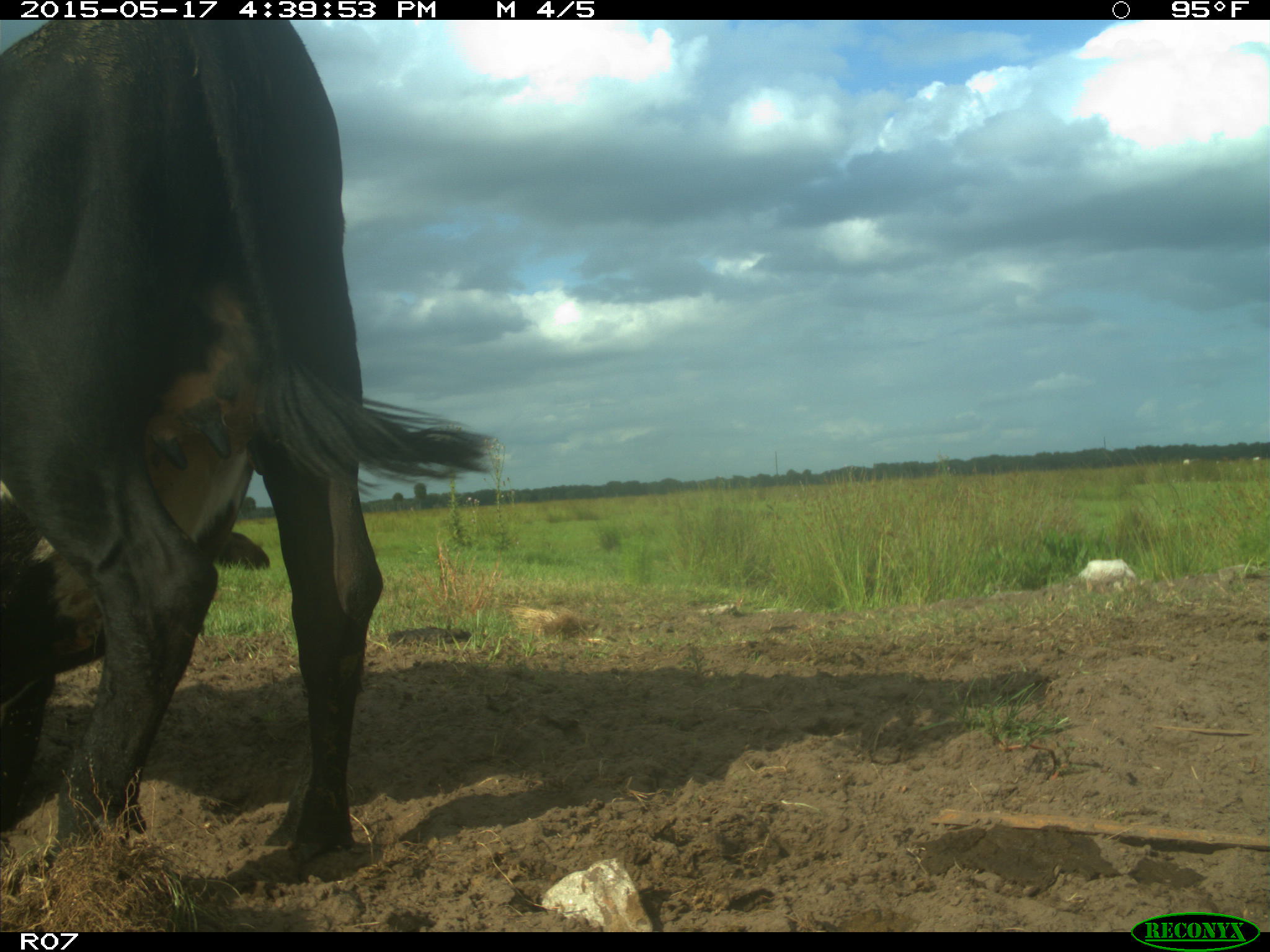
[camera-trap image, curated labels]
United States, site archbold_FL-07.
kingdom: Animalia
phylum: Chordata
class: Mammalia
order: Artiodactyla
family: Bovidae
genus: Bos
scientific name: Bos taurus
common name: domestic cow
Bos taurus (domestic cow).